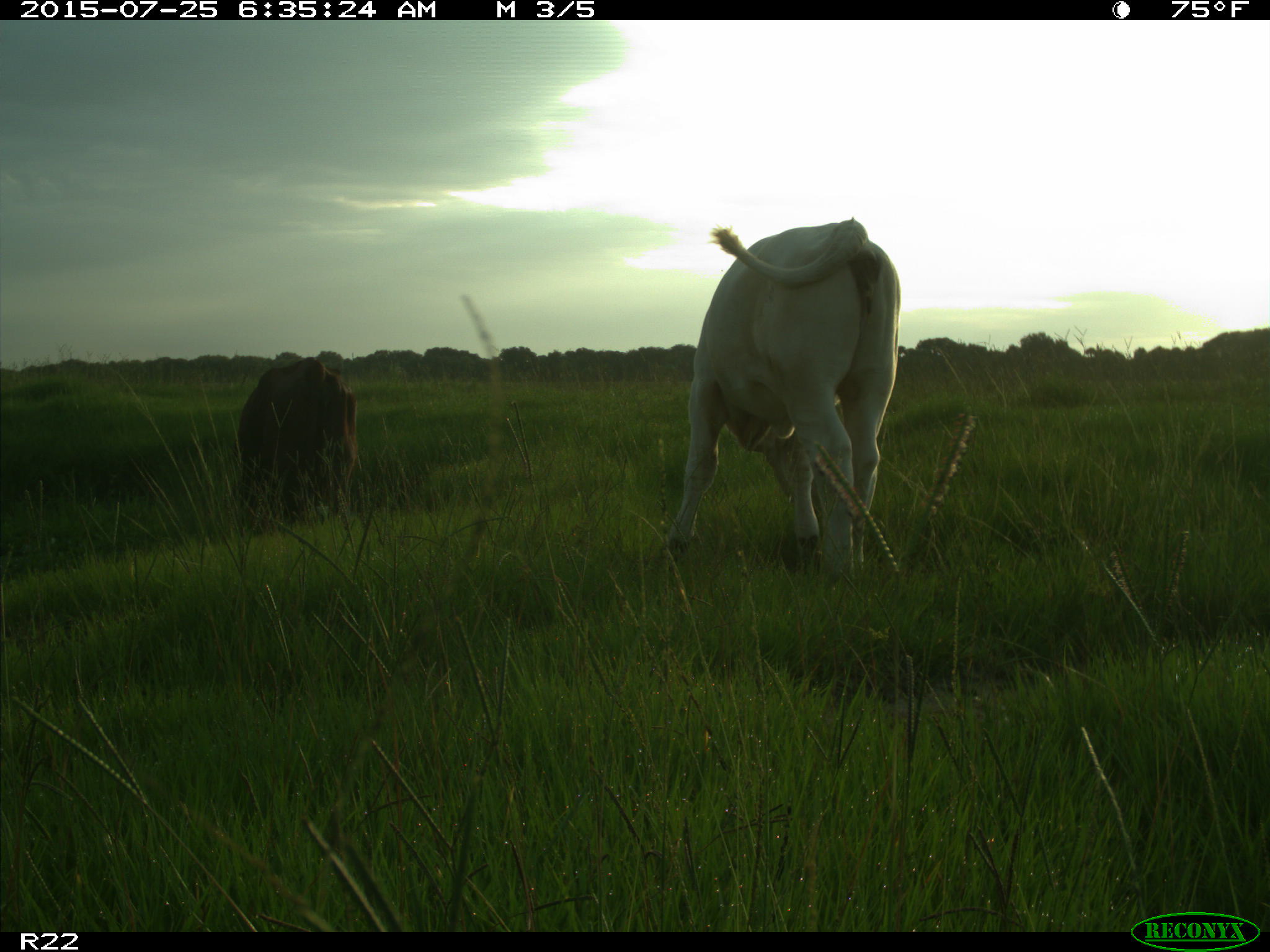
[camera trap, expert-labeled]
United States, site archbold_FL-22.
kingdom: Animalia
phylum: Chordata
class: Mammalia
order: Artiodactyla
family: Bovidae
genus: Bos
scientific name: Bos taurus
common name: domestic cow